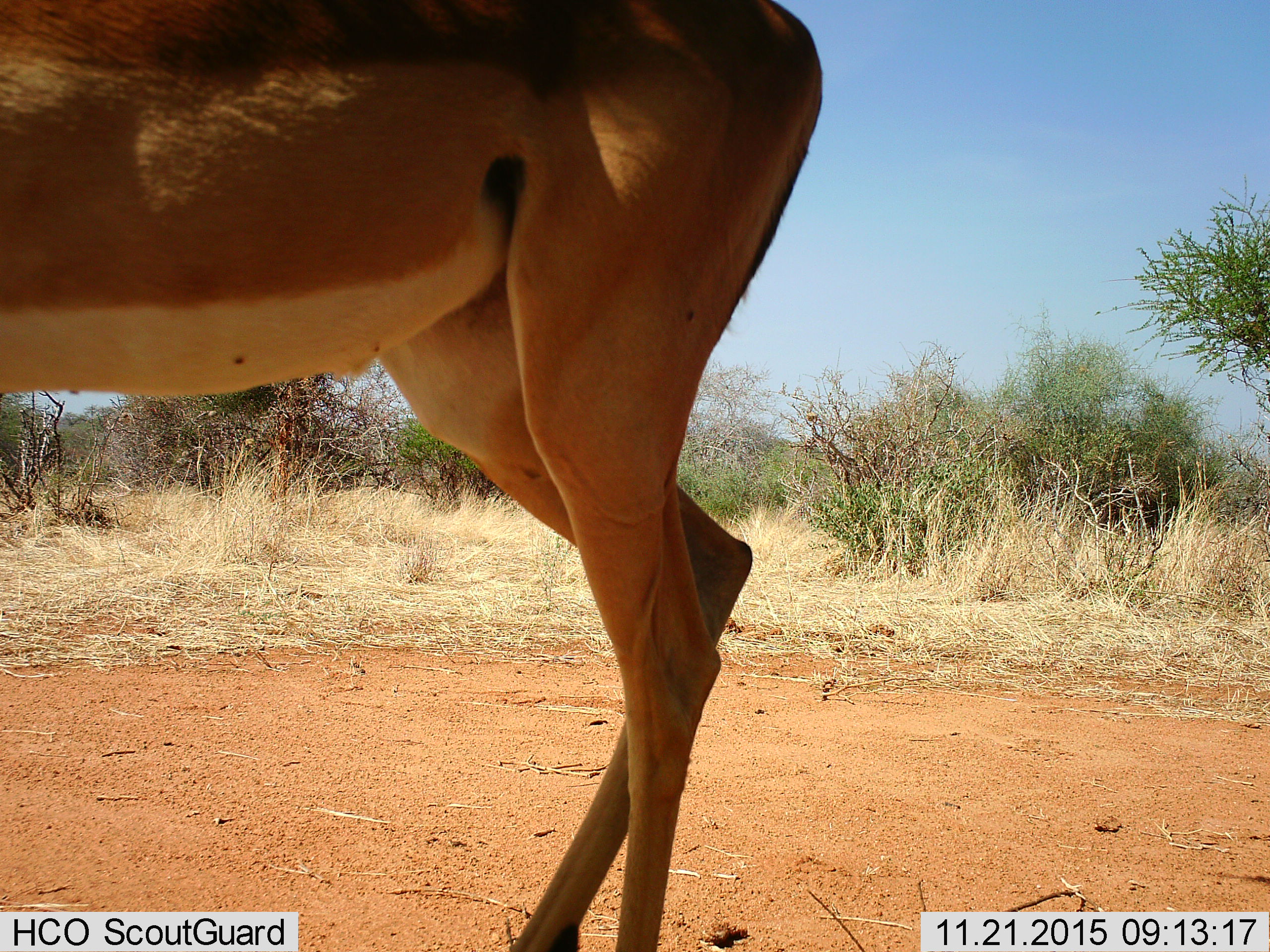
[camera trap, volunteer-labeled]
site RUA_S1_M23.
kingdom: Animalia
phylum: Chordata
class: Mammalia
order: Artiodactyla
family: Bovidae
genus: Aepyceros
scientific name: Aepyceros melampus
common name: impala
Impala (Aepyceros melampus), count 1. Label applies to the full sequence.